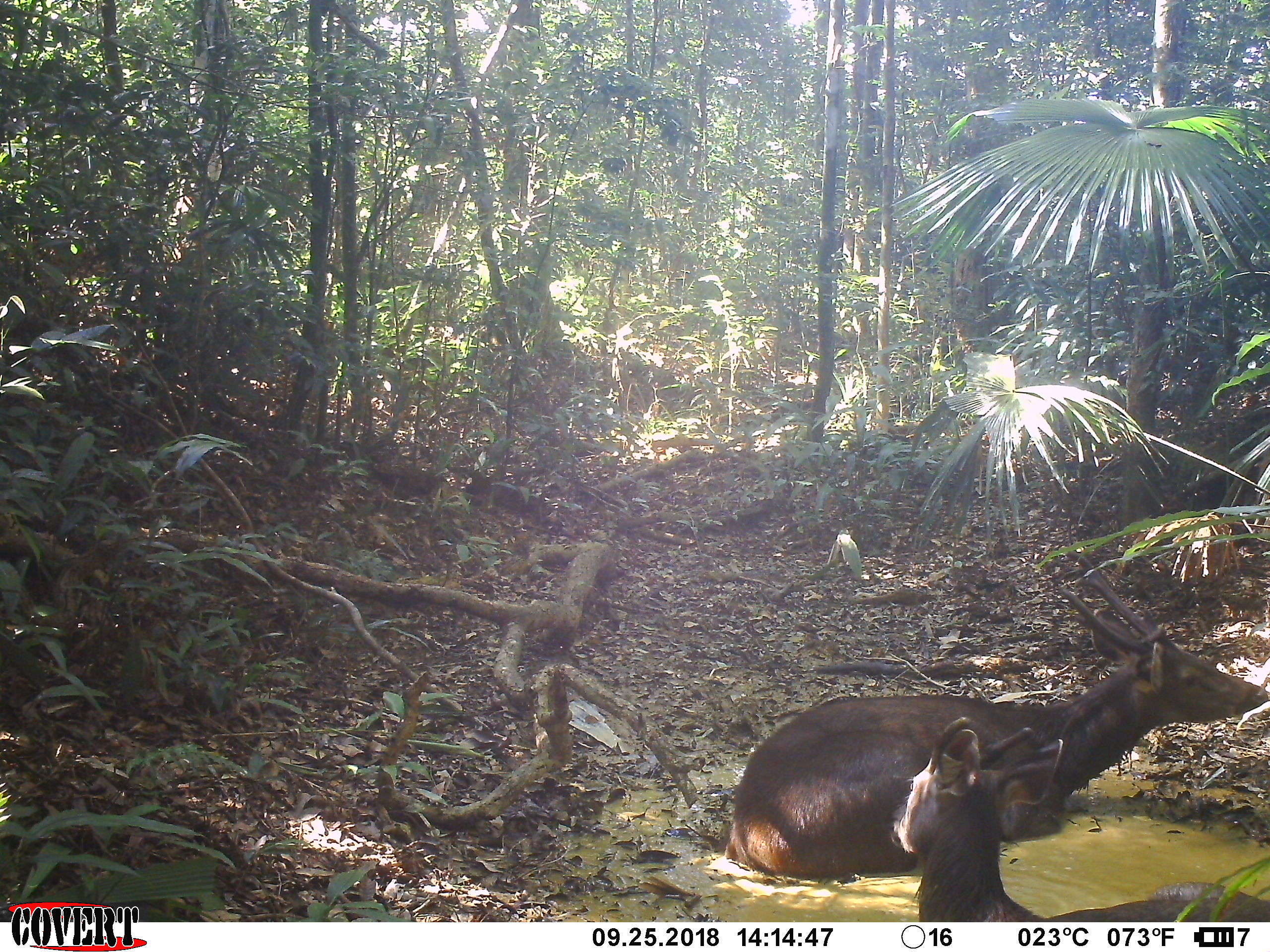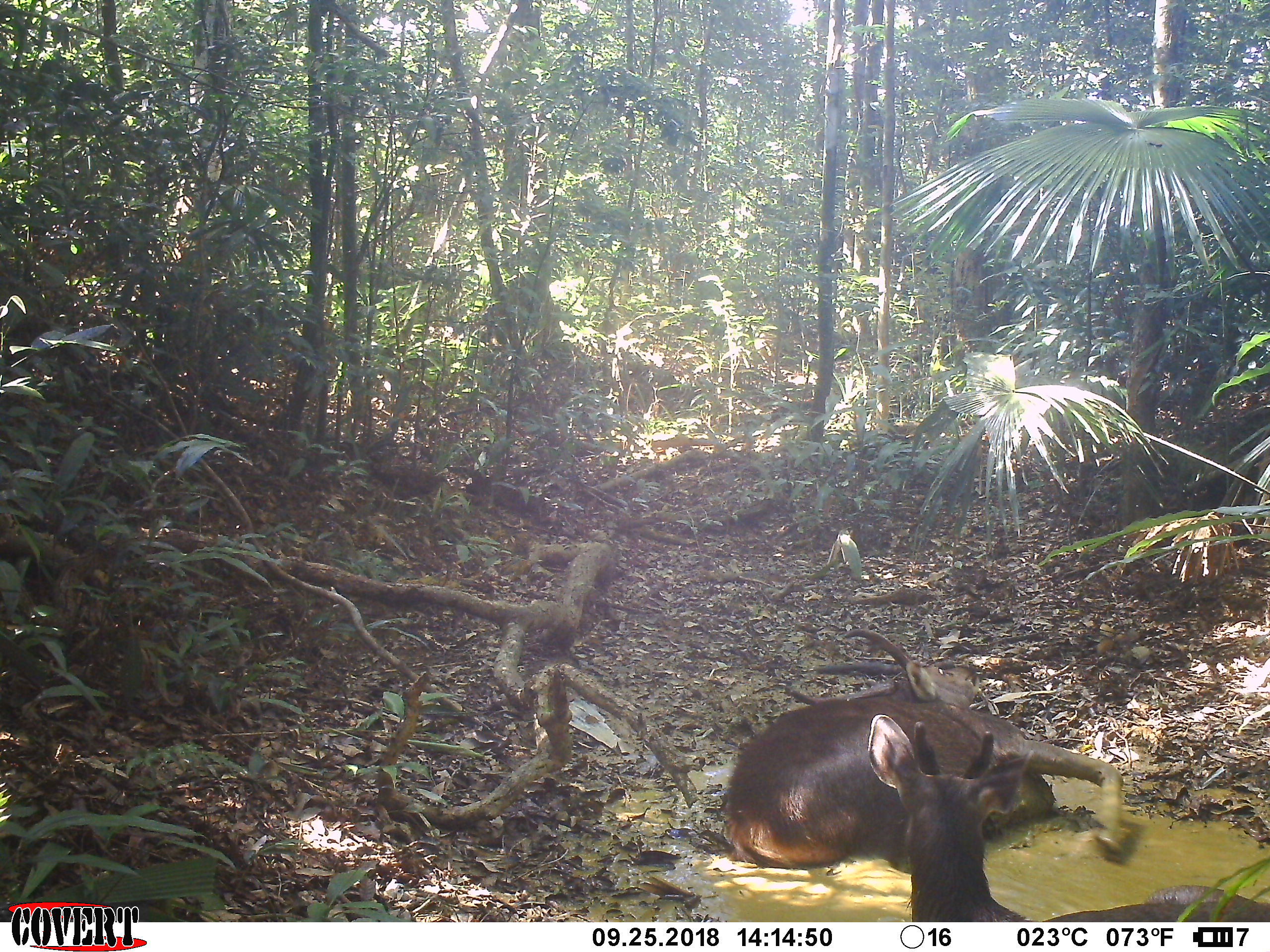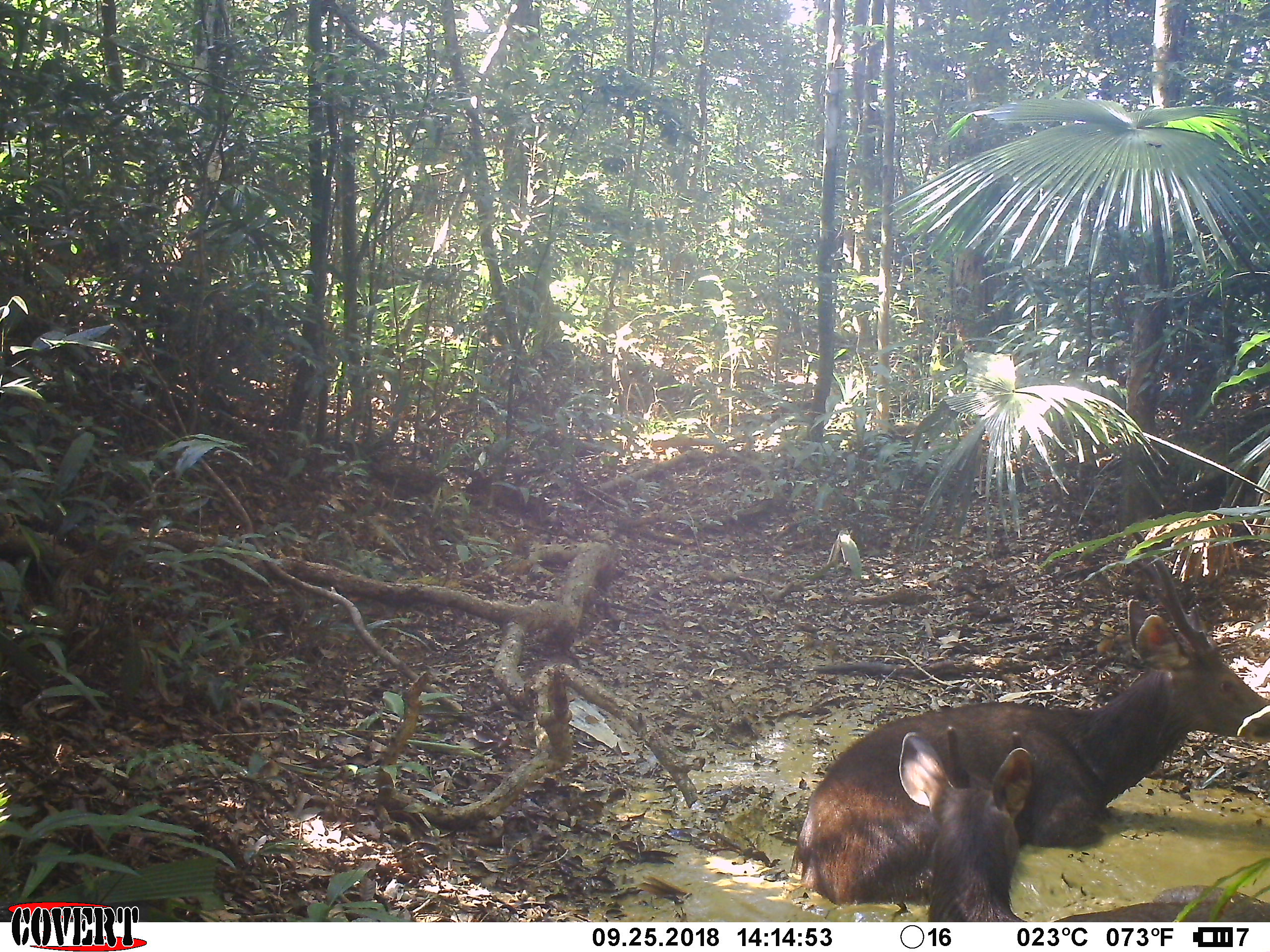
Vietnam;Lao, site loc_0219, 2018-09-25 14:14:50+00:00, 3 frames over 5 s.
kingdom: Animalia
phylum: Chordata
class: Mammalia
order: Artiodactyla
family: Cervidae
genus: Rusa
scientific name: Rusa unicolor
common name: sambar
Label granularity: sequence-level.